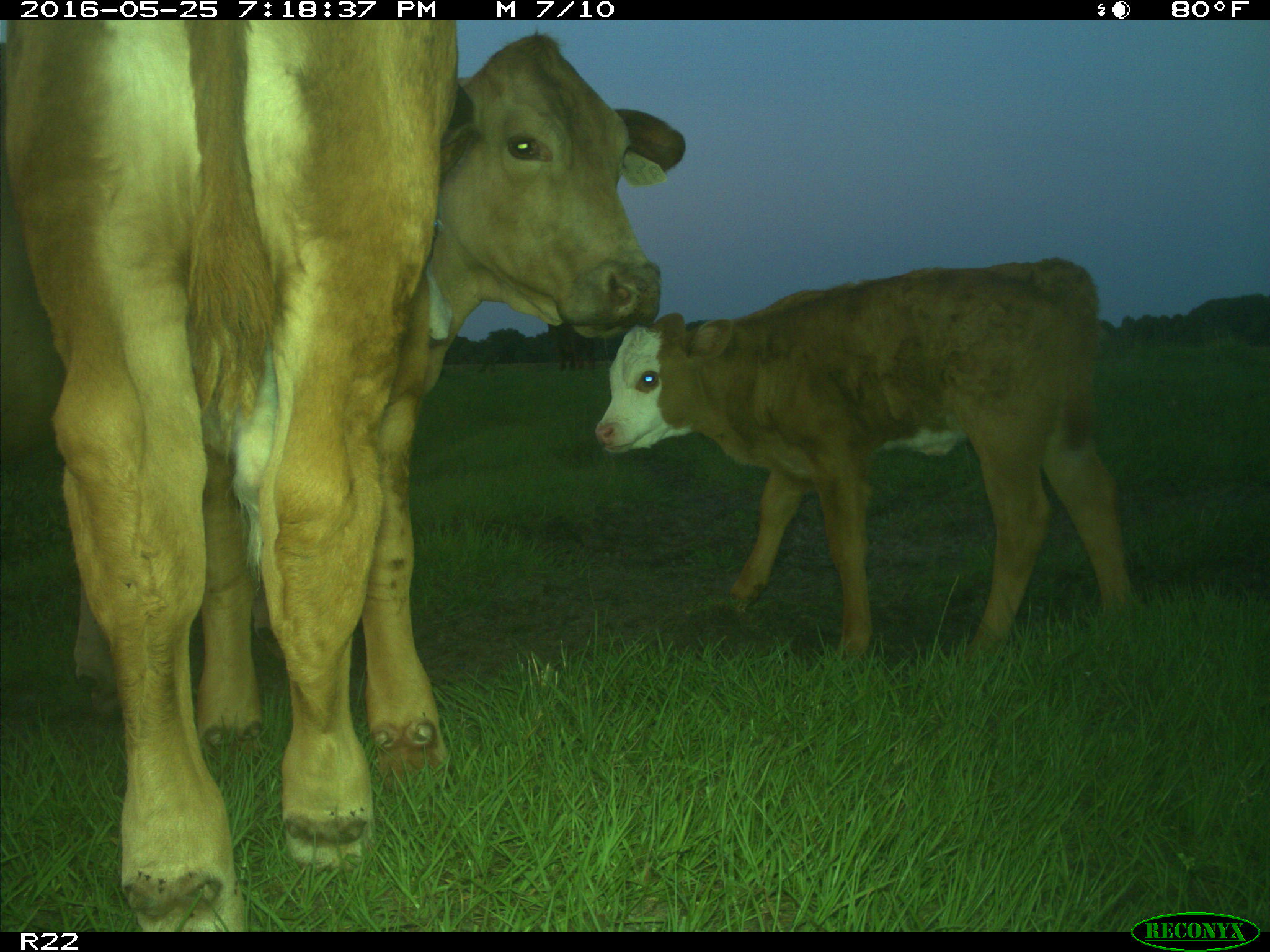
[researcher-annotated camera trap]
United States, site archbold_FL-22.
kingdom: Animalia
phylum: Chordata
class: Mammalia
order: Artiodactyla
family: Bovidae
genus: Bos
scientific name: Bos taurus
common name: domestic cow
Bos taurus (domestic cow).